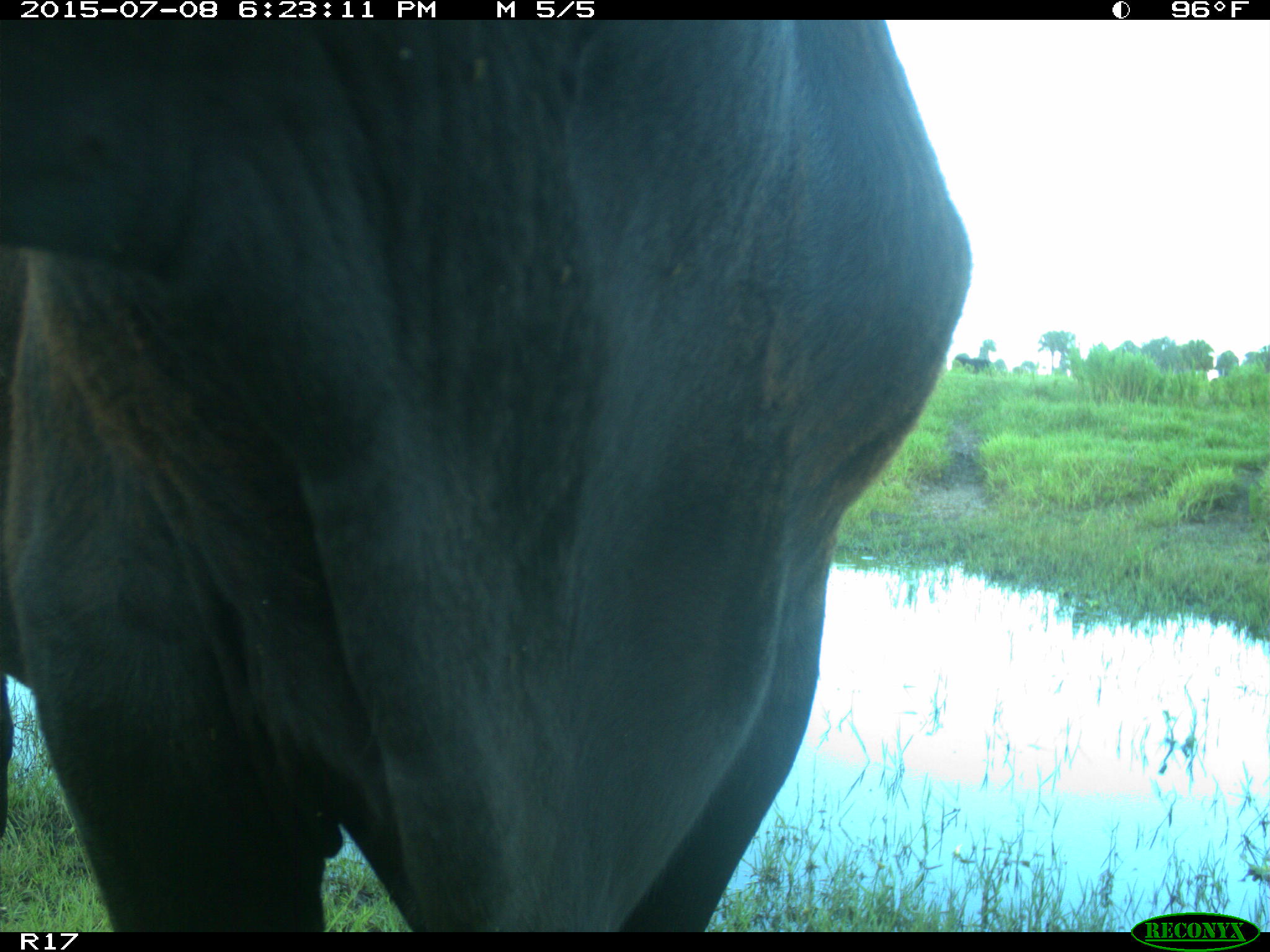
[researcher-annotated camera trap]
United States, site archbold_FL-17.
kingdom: Animalia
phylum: Chordata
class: Mammalia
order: Artiodactyla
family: Bovidae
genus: Bos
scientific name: Bos taurus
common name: domestic cow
Bos taurus (domestic cow).